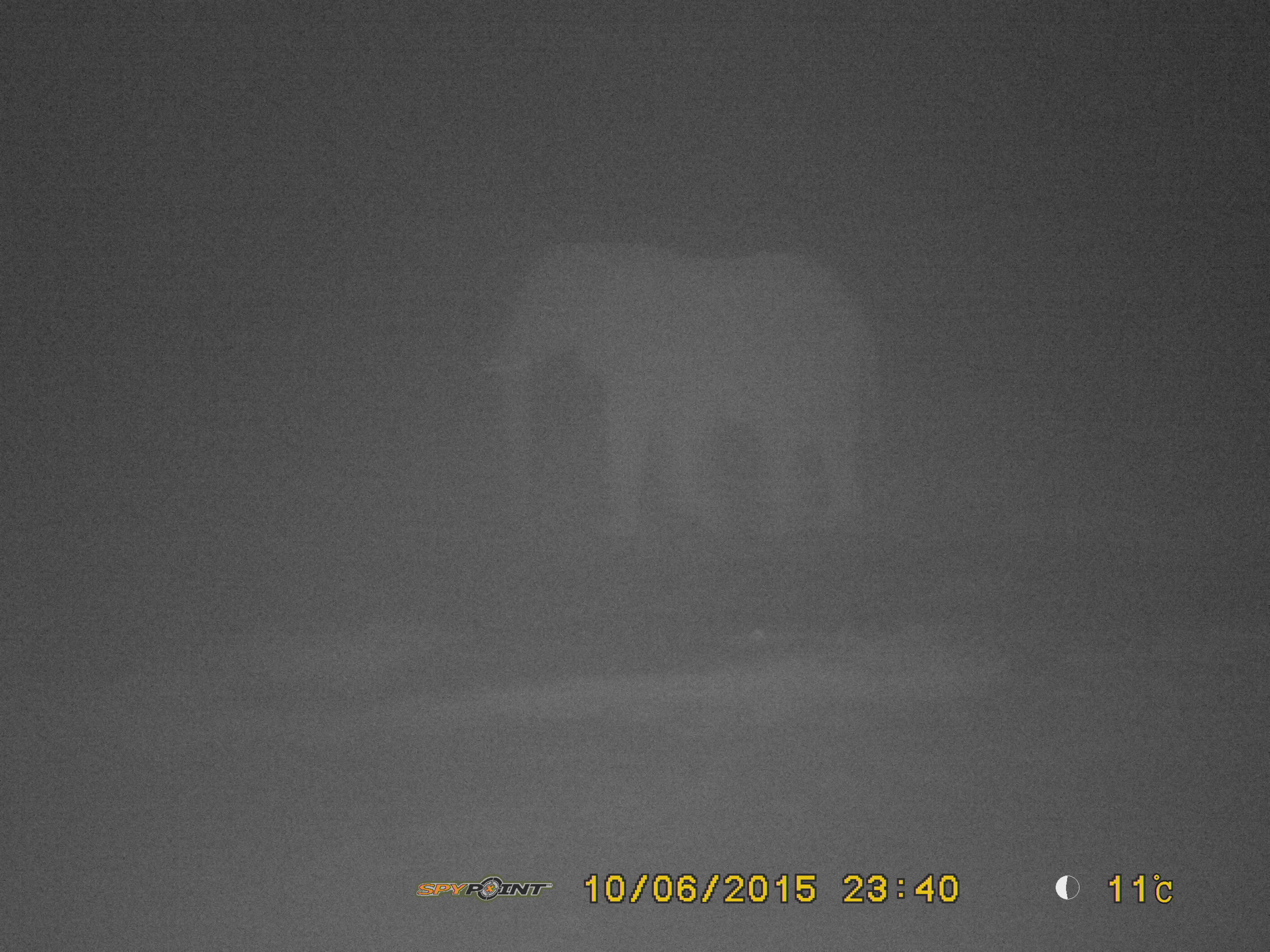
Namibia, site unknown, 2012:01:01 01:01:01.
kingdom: Animalia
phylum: Chordata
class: Mammalia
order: Proboscidea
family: Elephantidae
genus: Loxodonta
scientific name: Loxodonta africana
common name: african elephant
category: loxodanta africana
Loxodanta africana (african elephant) (Loxodonta africana).